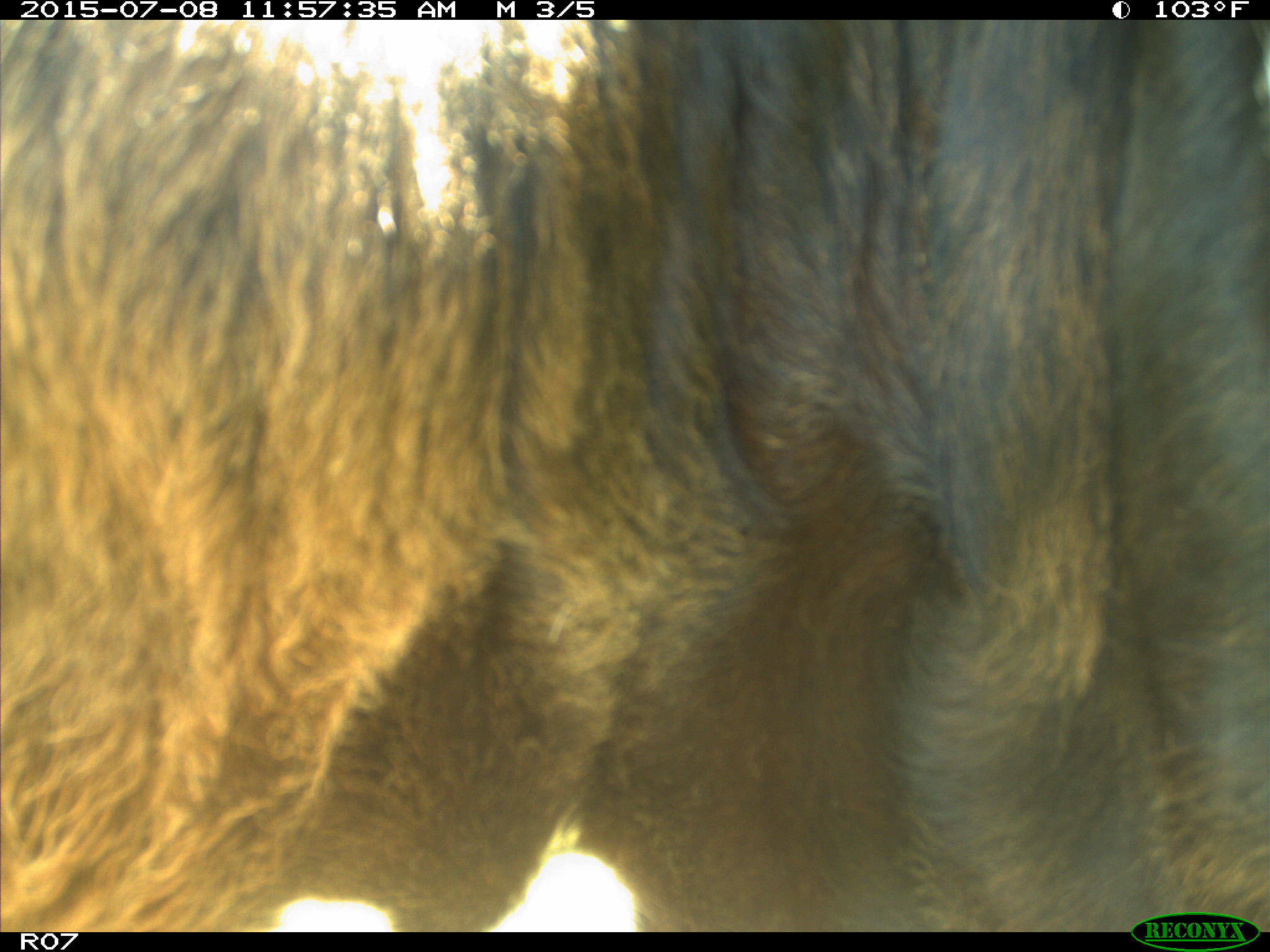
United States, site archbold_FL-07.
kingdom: Animalia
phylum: Chordata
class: Mammalia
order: Artiodactyla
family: Bovidae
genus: Bos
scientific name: Bos taurus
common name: domestic cow